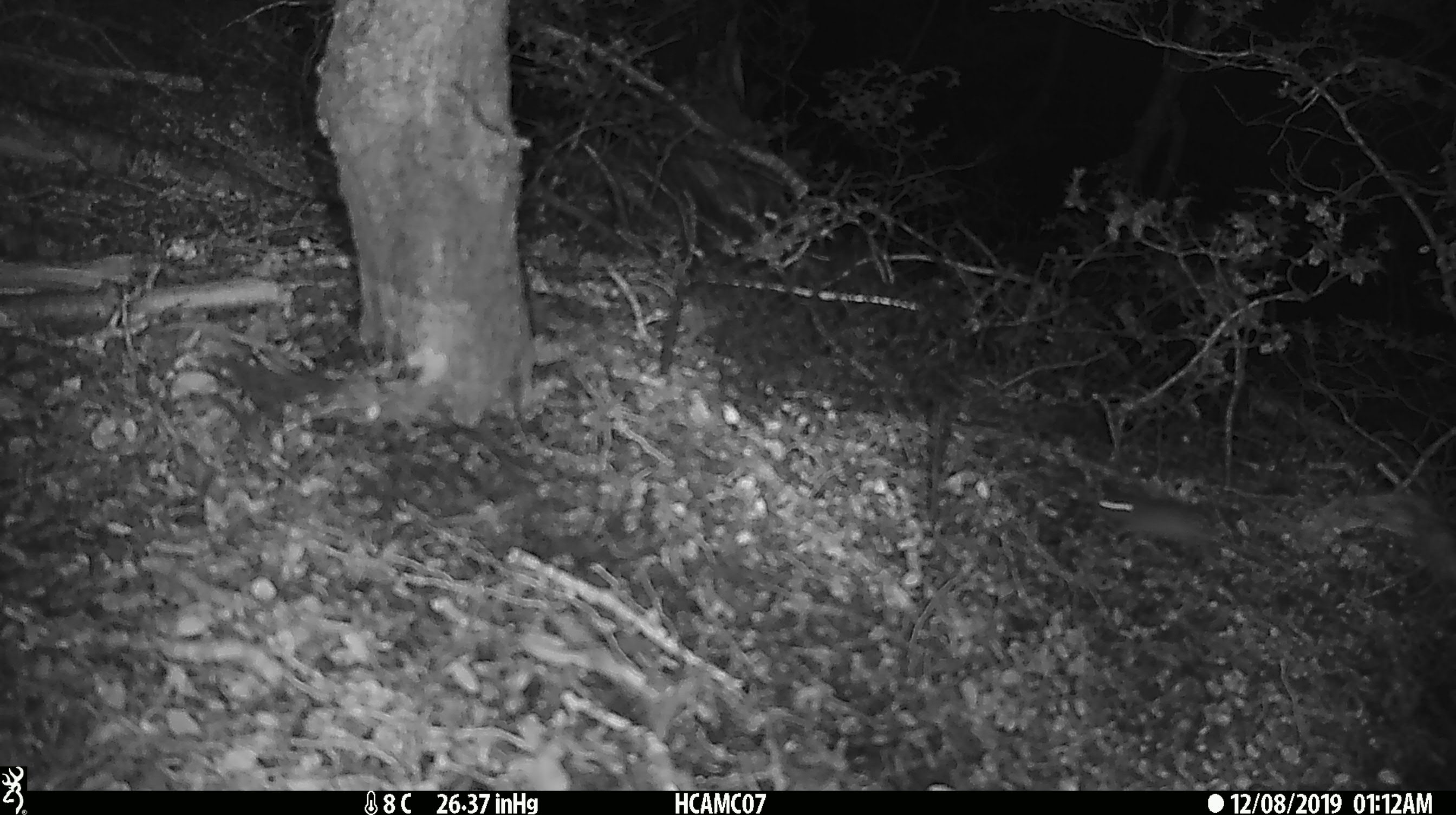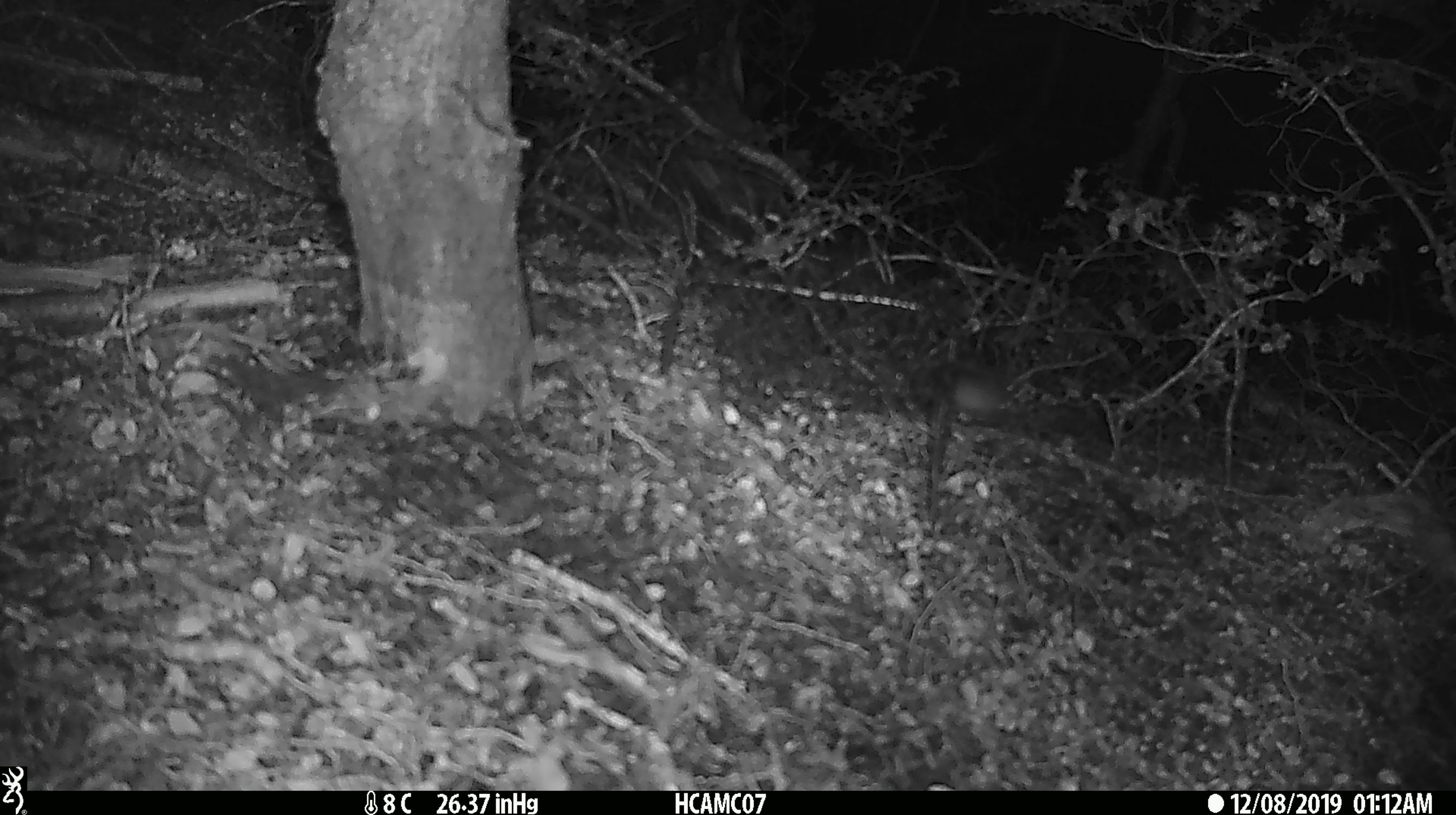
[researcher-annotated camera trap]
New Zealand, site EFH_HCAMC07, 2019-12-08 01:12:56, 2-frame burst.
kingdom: Animalia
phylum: Chordata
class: Mammalia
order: Rodentia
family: Muridae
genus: Mus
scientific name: Mus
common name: mouse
Mouse (Mus).